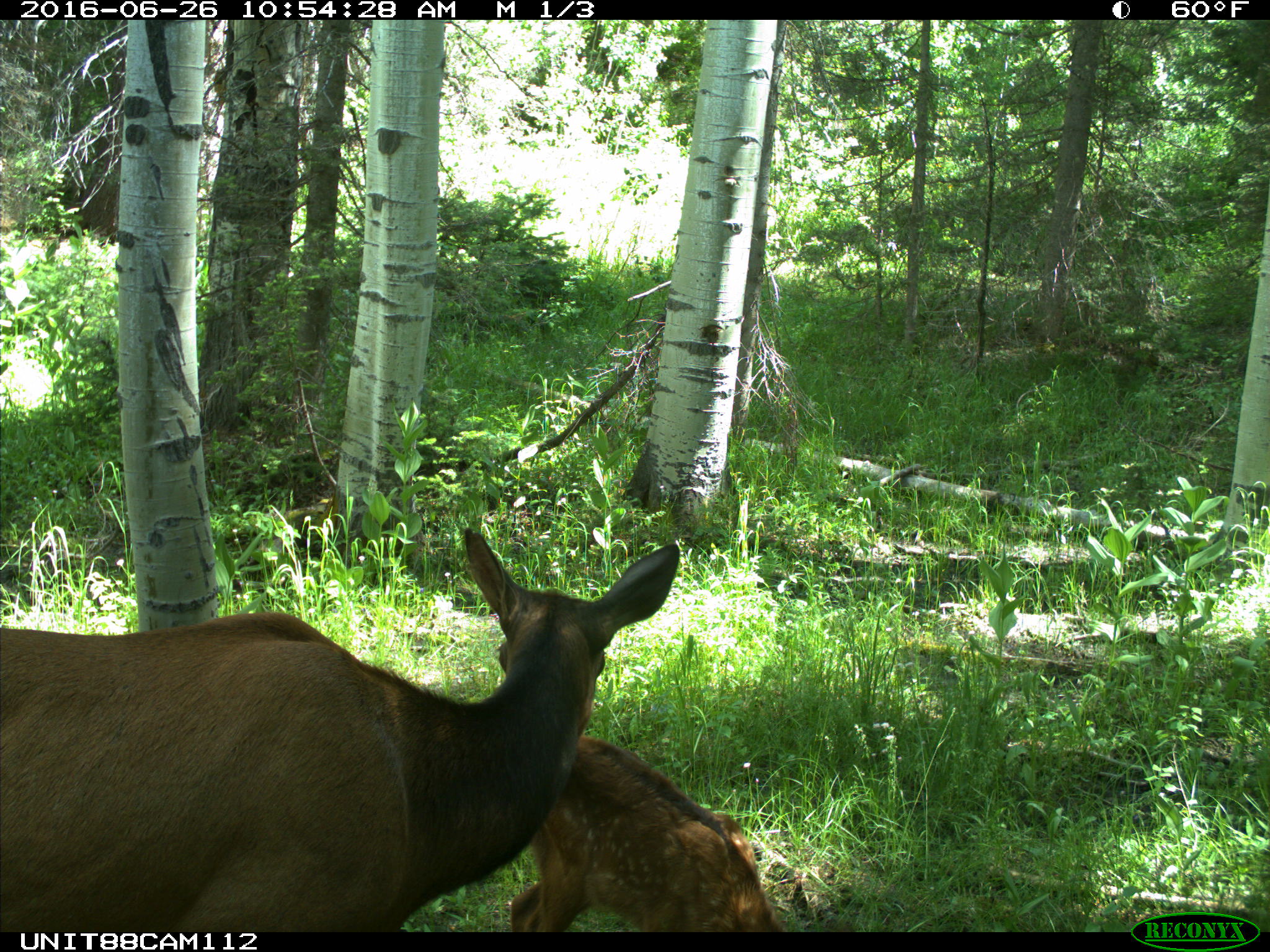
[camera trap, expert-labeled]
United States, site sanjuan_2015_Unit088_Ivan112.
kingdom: Animalia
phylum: Chordata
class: Mammalia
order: Artiodactyla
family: Cervidae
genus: Cervus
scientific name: Cervus elaphus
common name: red deer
Cervus elaphus (red deer).